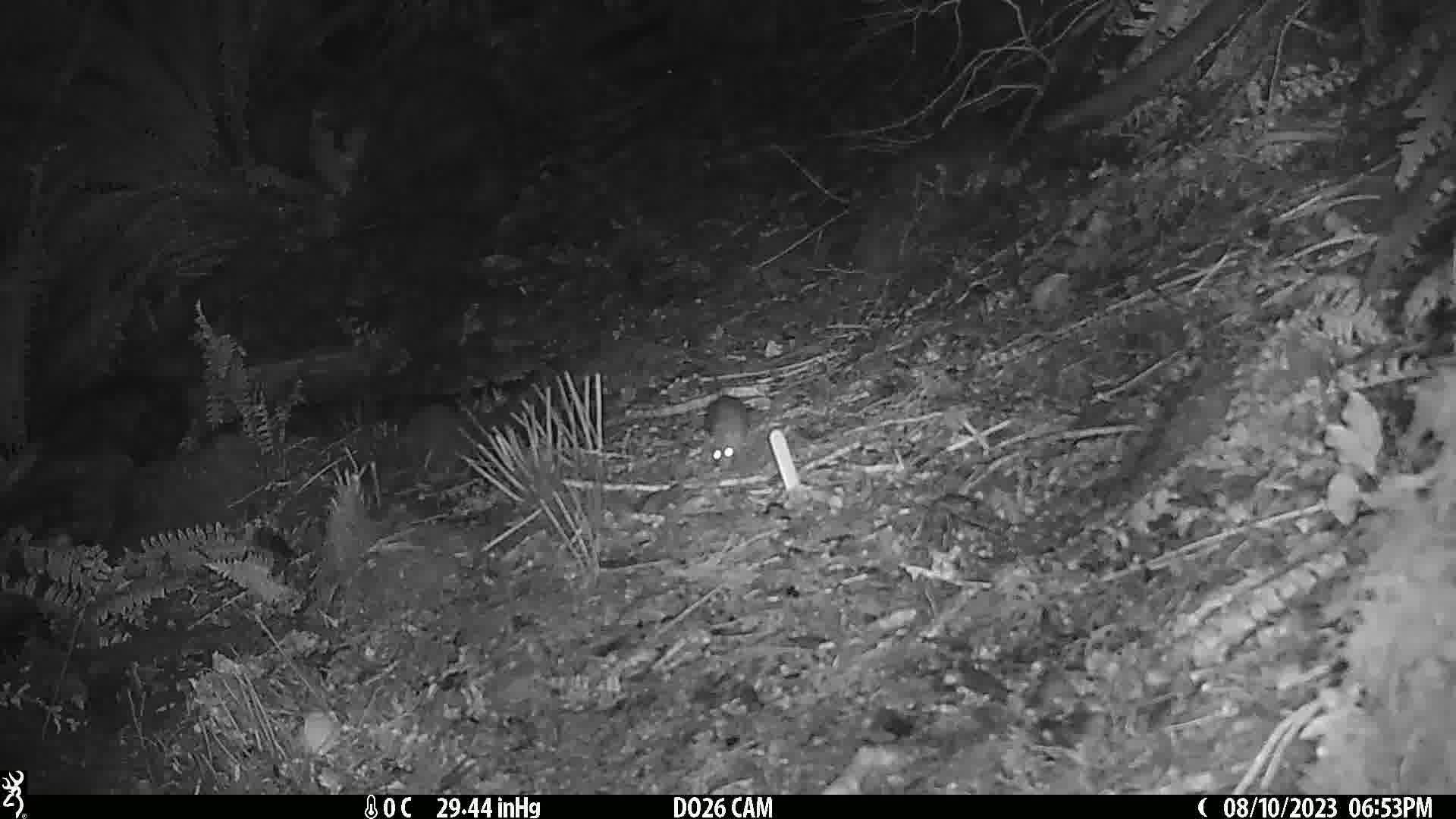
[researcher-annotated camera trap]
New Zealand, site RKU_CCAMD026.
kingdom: Animalia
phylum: Chordata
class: Mammalia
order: Rodentia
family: Muridae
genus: Rattus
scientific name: Rattus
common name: rat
Rat (Rattus).